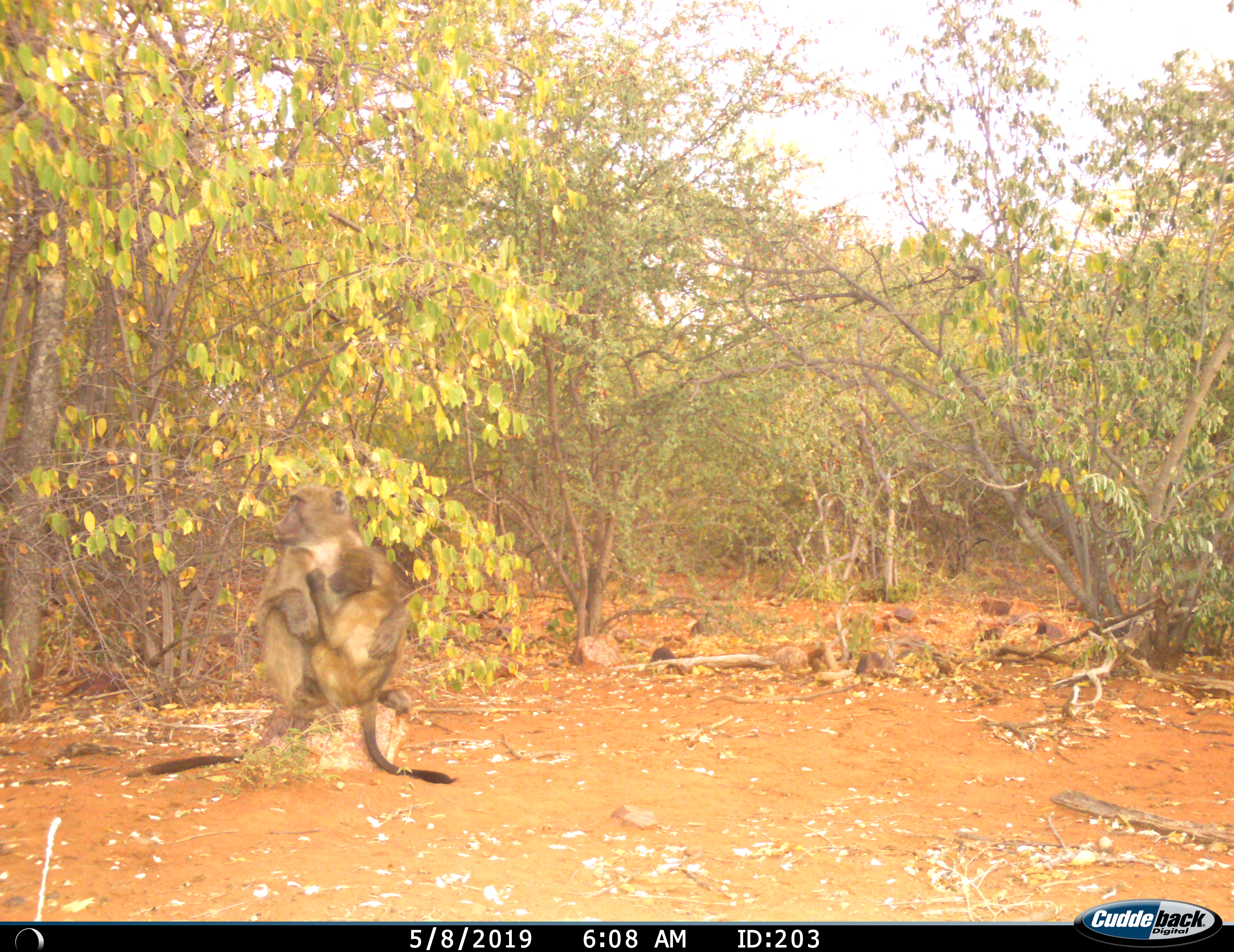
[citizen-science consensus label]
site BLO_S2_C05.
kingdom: Animalia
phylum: Chordata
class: Mammalia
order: Primates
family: Cercopithecidae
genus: Papio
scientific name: Papio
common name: baboon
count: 2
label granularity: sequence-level